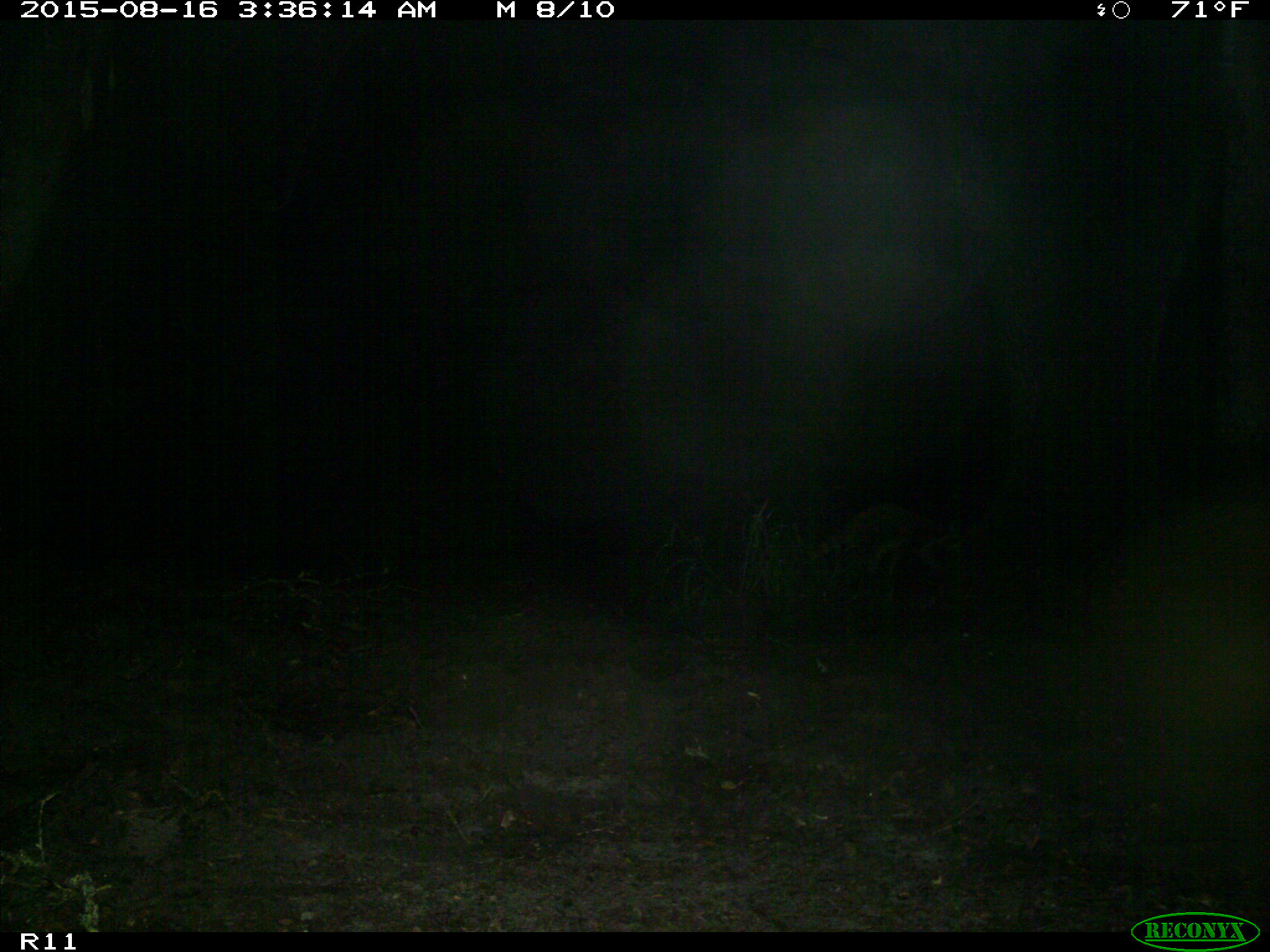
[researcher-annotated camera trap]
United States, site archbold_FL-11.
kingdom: Animalia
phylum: Chordata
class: Mammalia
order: Carnivora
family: Procyonidae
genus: Procyon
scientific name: Procyon lotor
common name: common raccoon